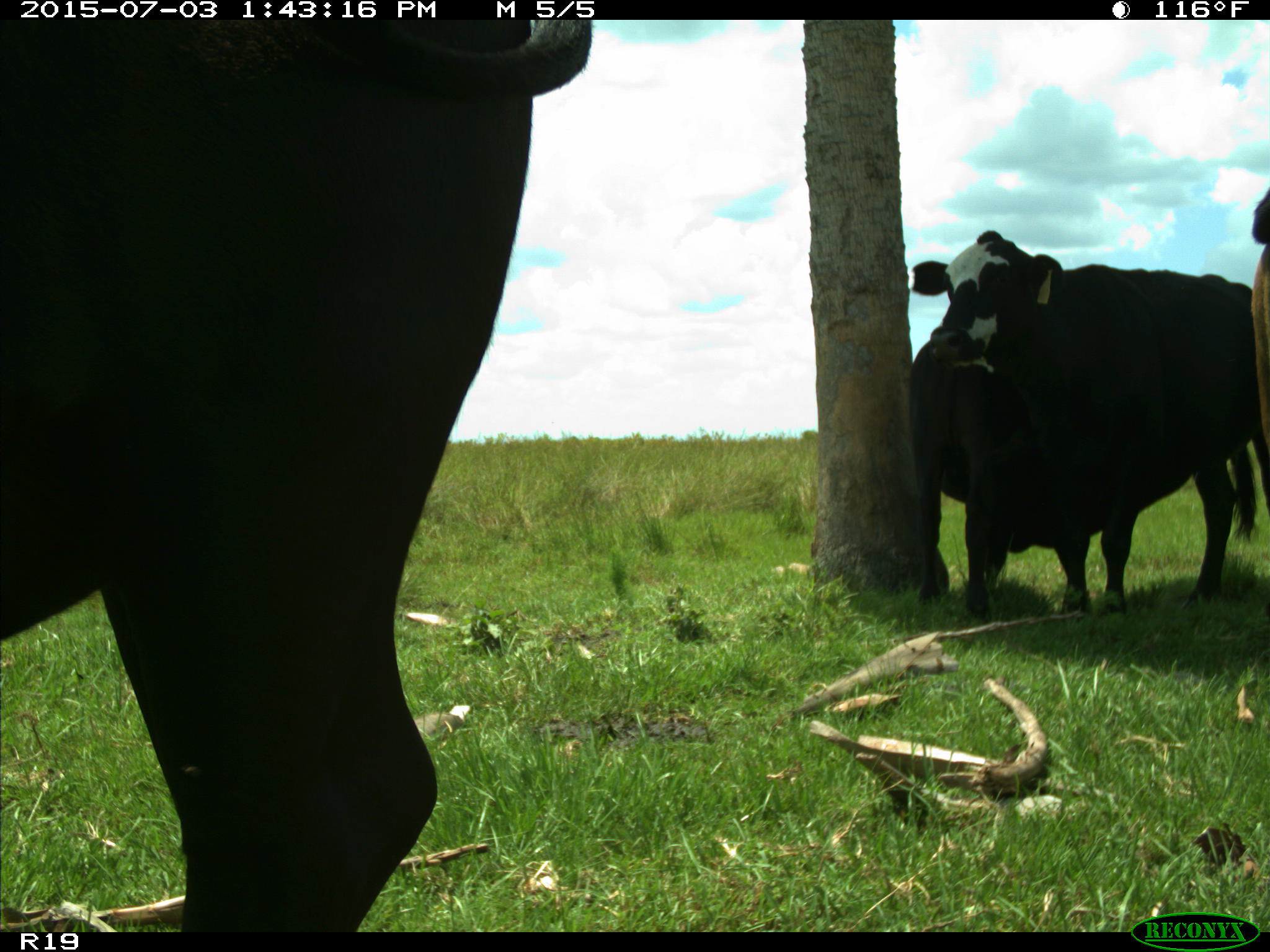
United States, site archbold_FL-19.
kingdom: Animalia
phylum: Chordata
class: Mammalia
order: Artiodactyla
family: Bovidae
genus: Bos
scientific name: Bos taurus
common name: domestic cow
Bos taurus (domestic cow).